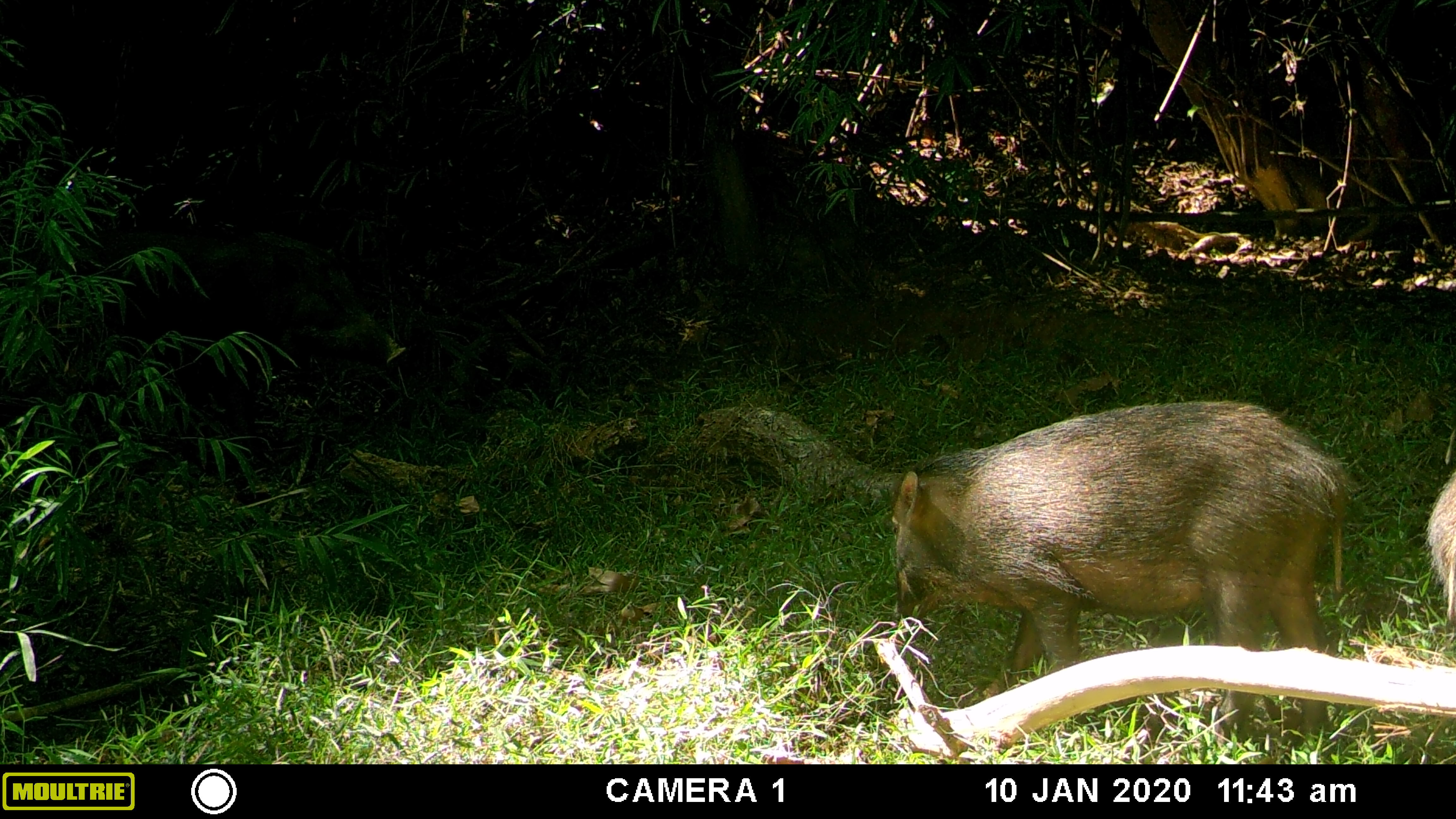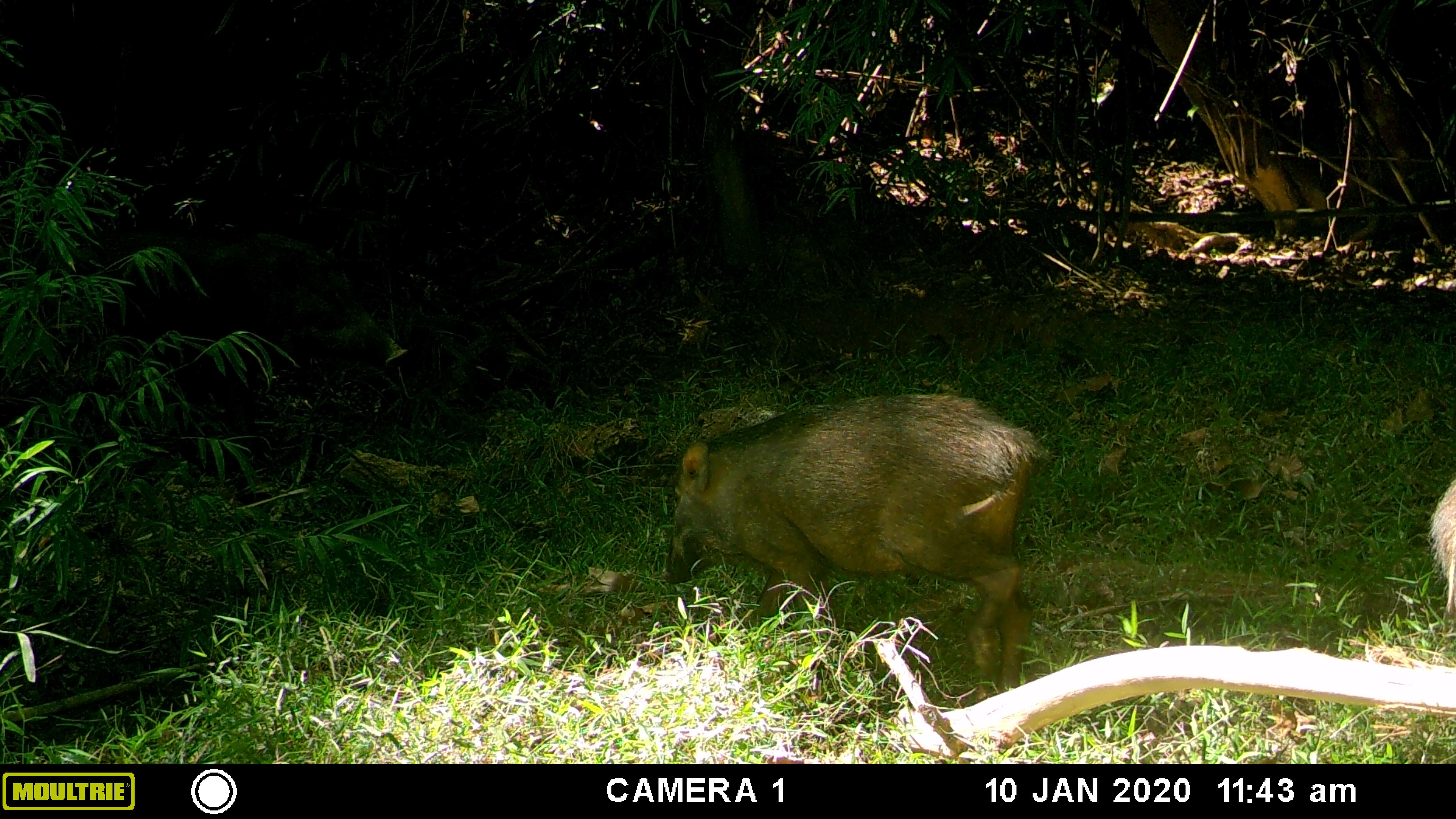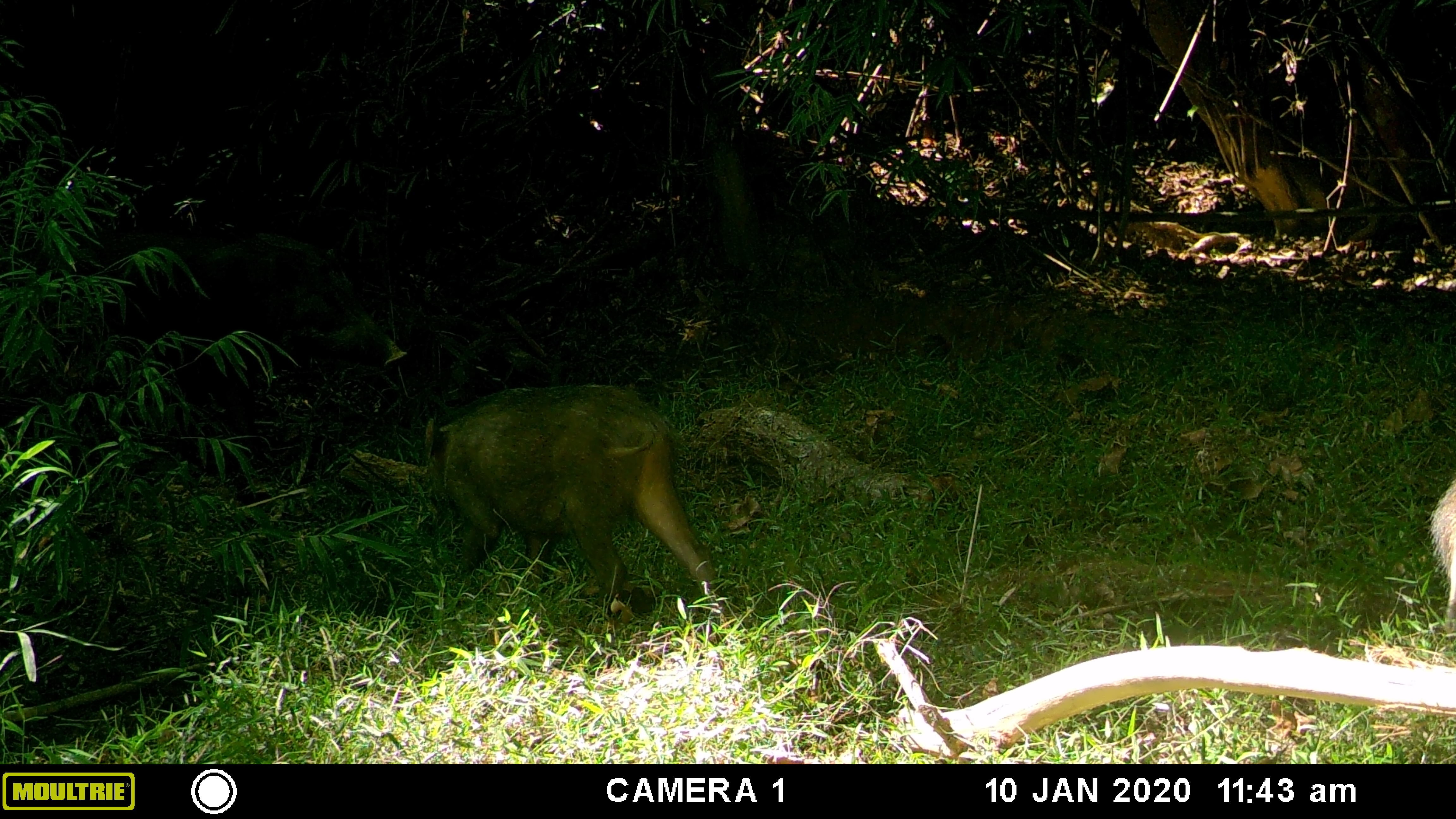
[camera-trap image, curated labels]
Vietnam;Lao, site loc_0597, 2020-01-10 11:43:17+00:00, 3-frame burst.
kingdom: Animalia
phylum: Chordata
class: Mammalia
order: Artiodactyla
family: Suidae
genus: Sus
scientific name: Sus scrofa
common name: eurasian wild pig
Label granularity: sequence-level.